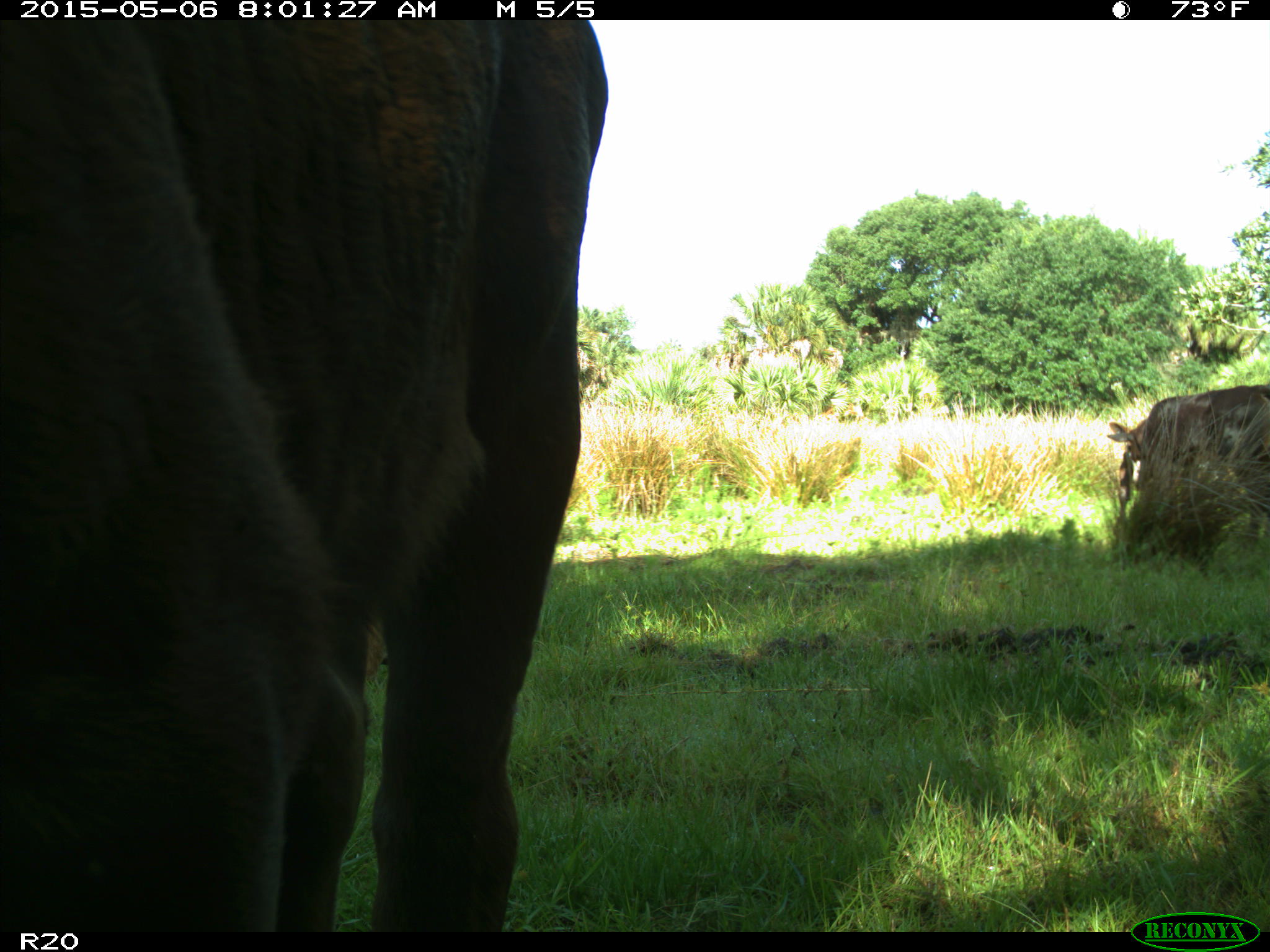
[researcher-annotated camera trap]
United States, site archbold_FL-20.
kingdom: Animalia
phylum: Chordata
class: Mammalia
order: Artiodactyla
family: Bovidae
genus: Bos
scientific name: Bos taurus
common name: domestic cow